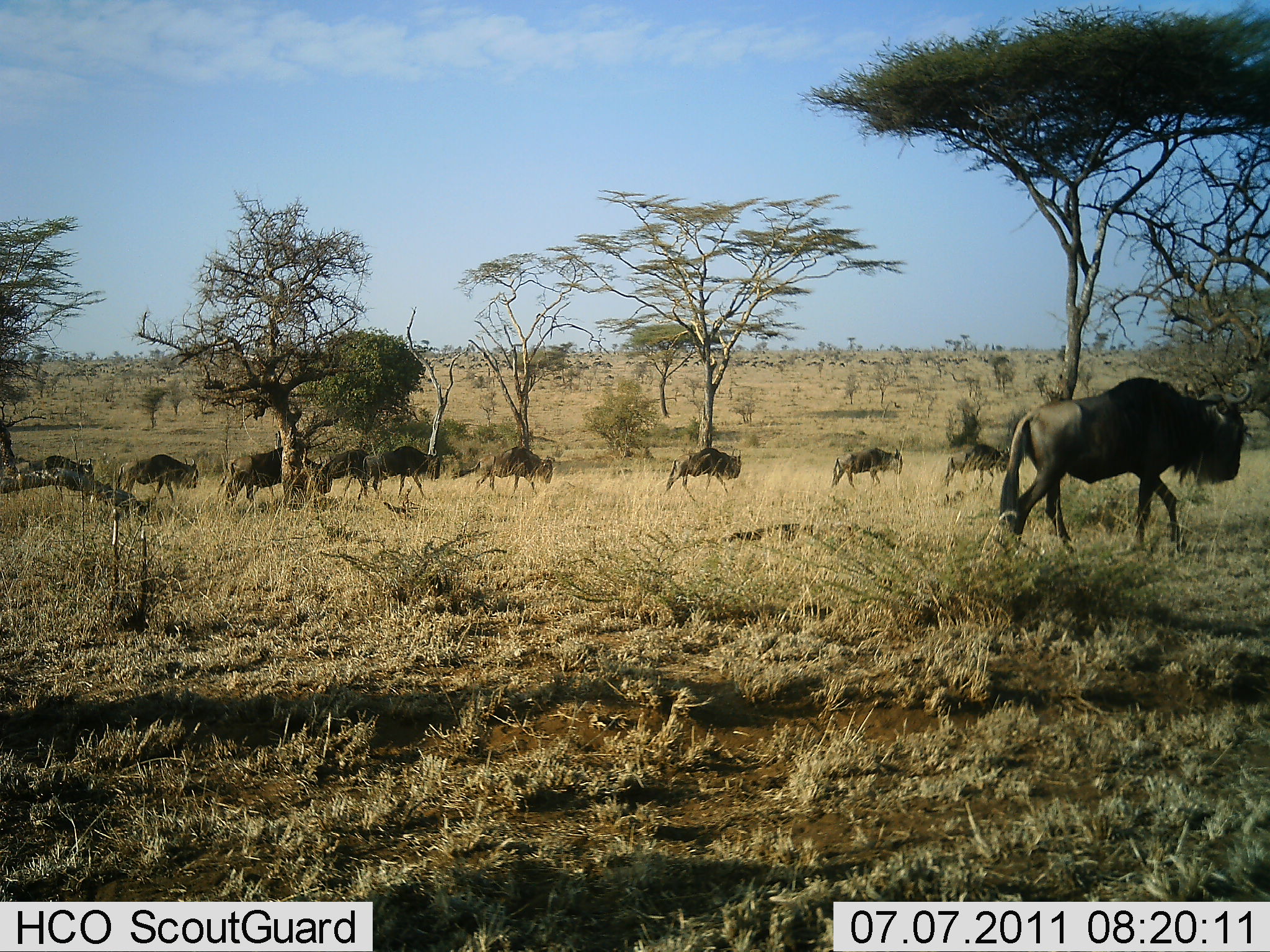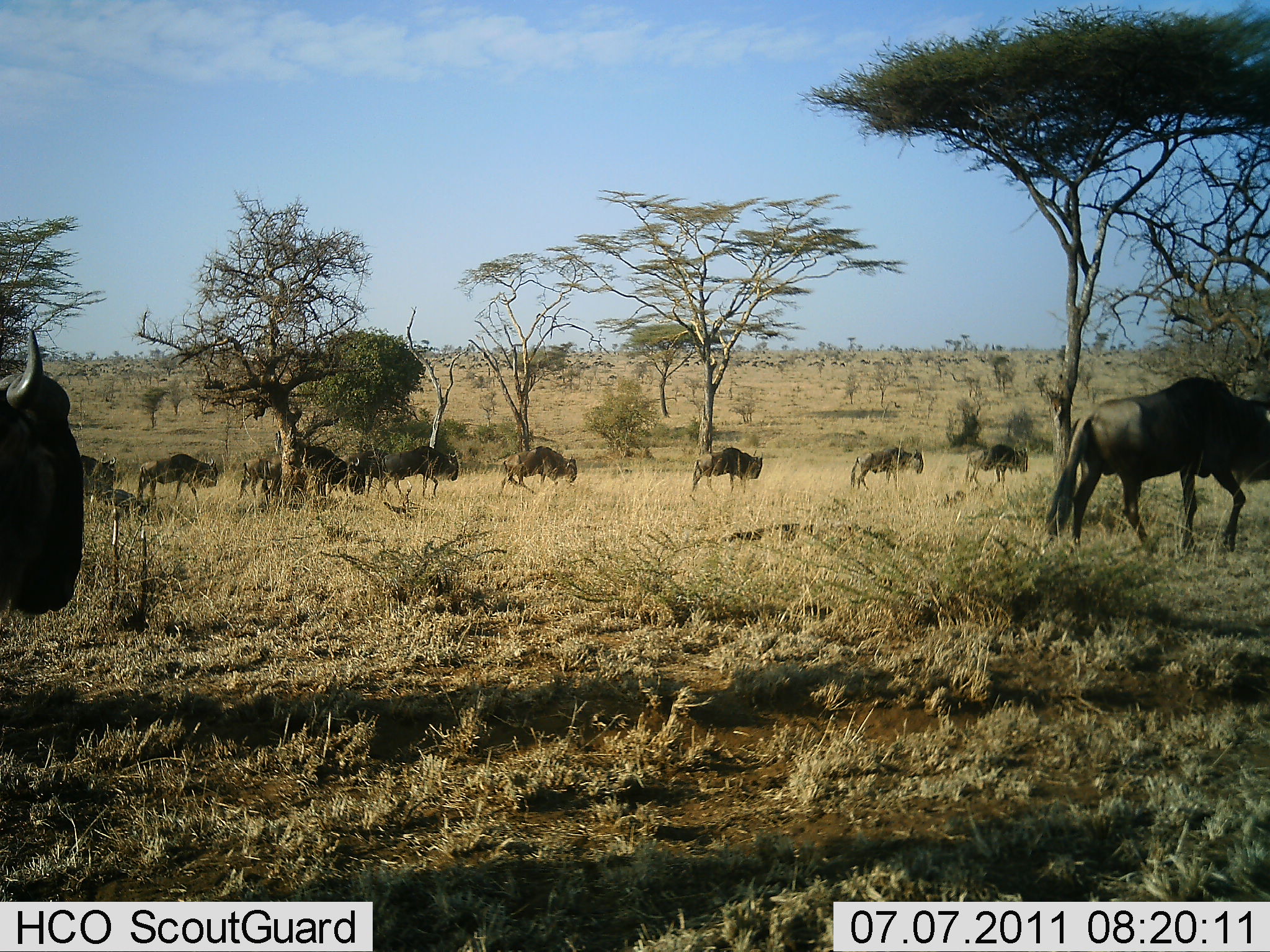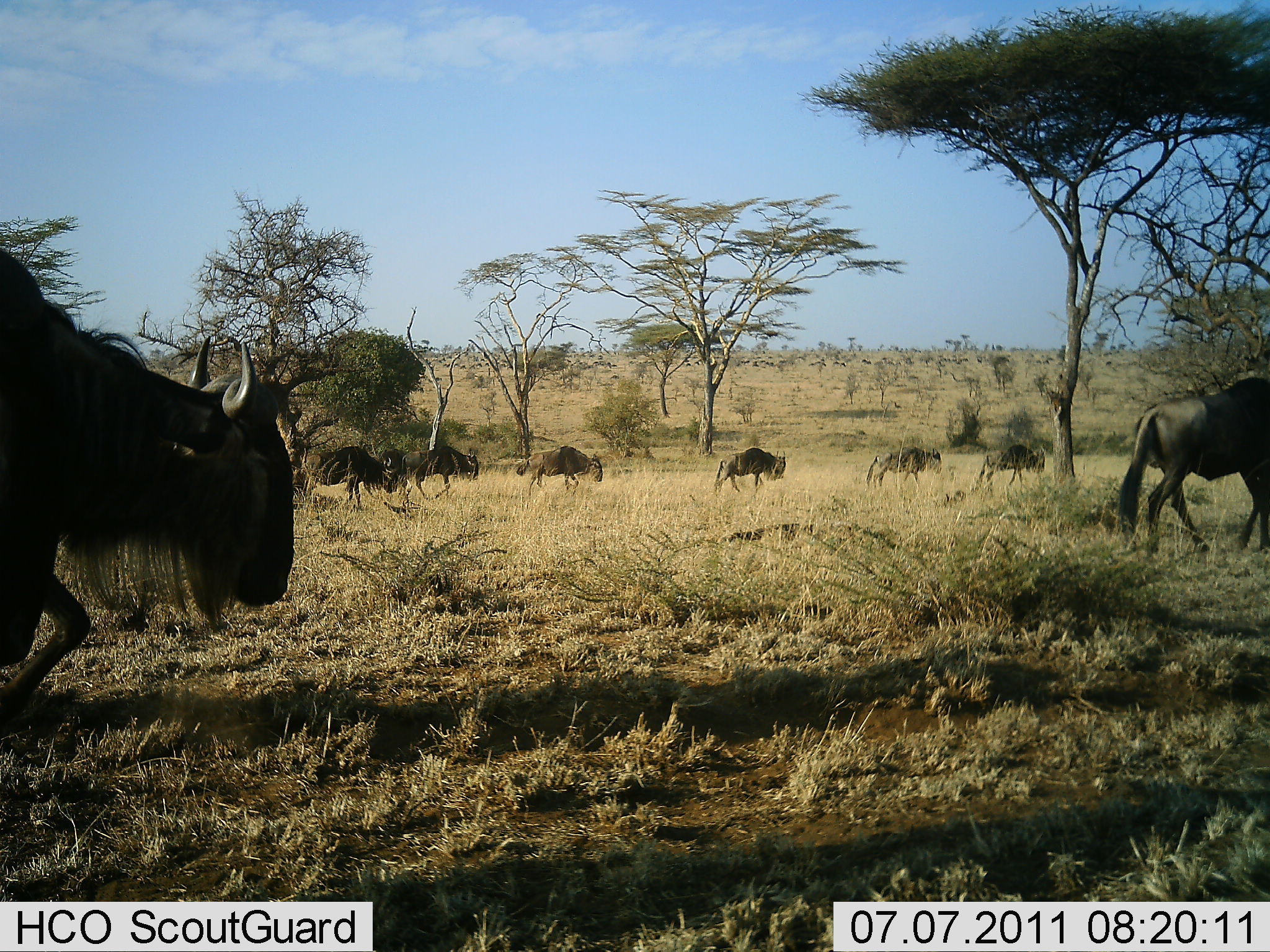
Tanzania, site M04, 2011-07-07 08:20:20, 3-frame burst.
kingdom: Animalia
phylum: Chordata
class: Mammalia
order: Artiodactyla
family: Bovidae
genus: Connochaetes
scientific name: Connochaetes taurinus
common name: blue wildebeest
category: wildebeest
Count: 11-50.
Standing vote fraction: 20%.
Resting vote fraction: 0%.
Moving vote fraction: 100%.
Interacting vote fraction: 0%.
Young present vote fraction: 0%.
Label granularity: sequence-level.